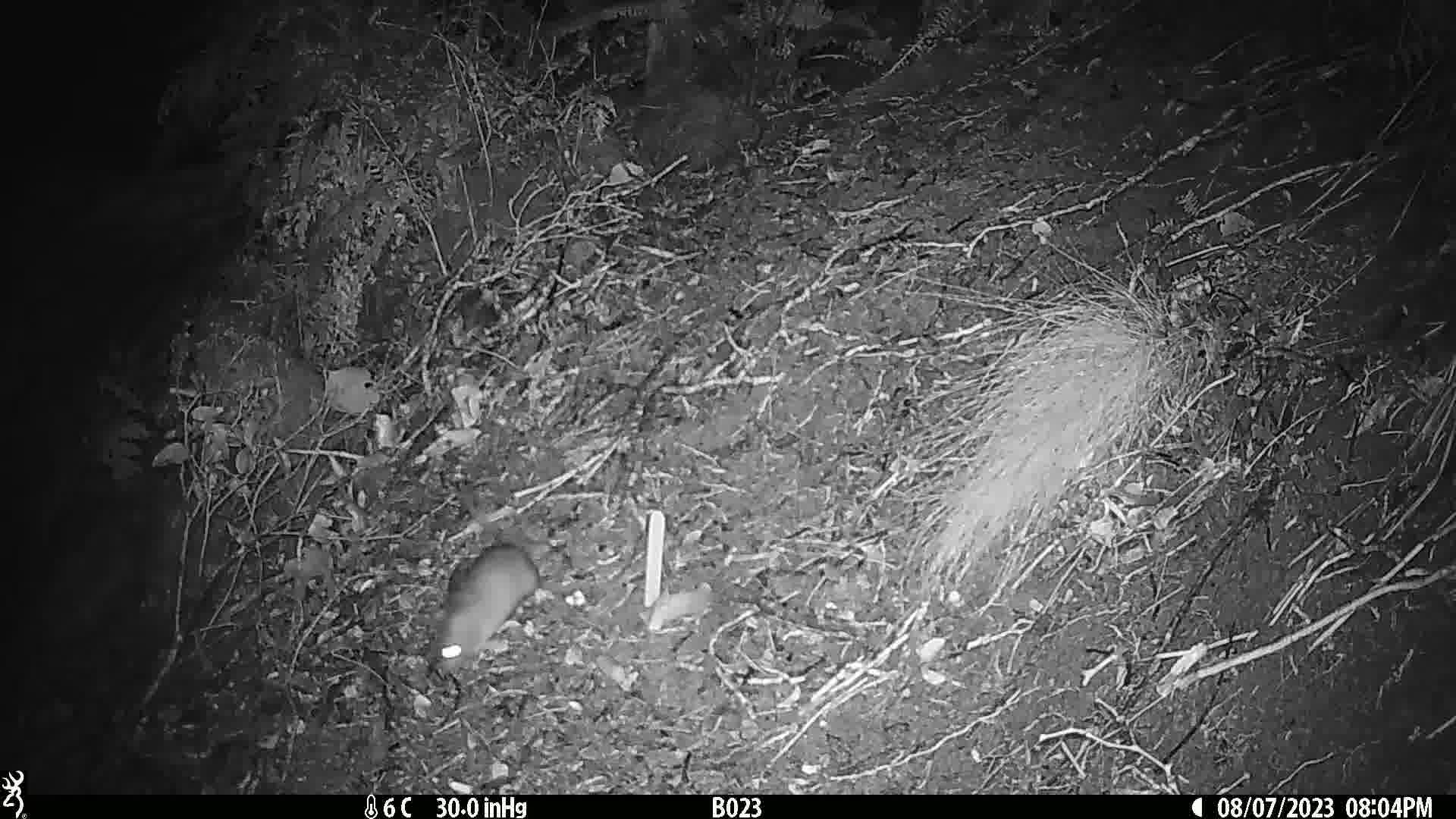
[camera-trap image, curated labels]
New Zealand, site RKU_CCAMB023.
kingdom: Animalia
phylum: Chordata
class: Mammalia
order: Rodentia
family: Muridae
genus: Rattus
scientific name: Rattus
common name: rat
Rat (Rattus).